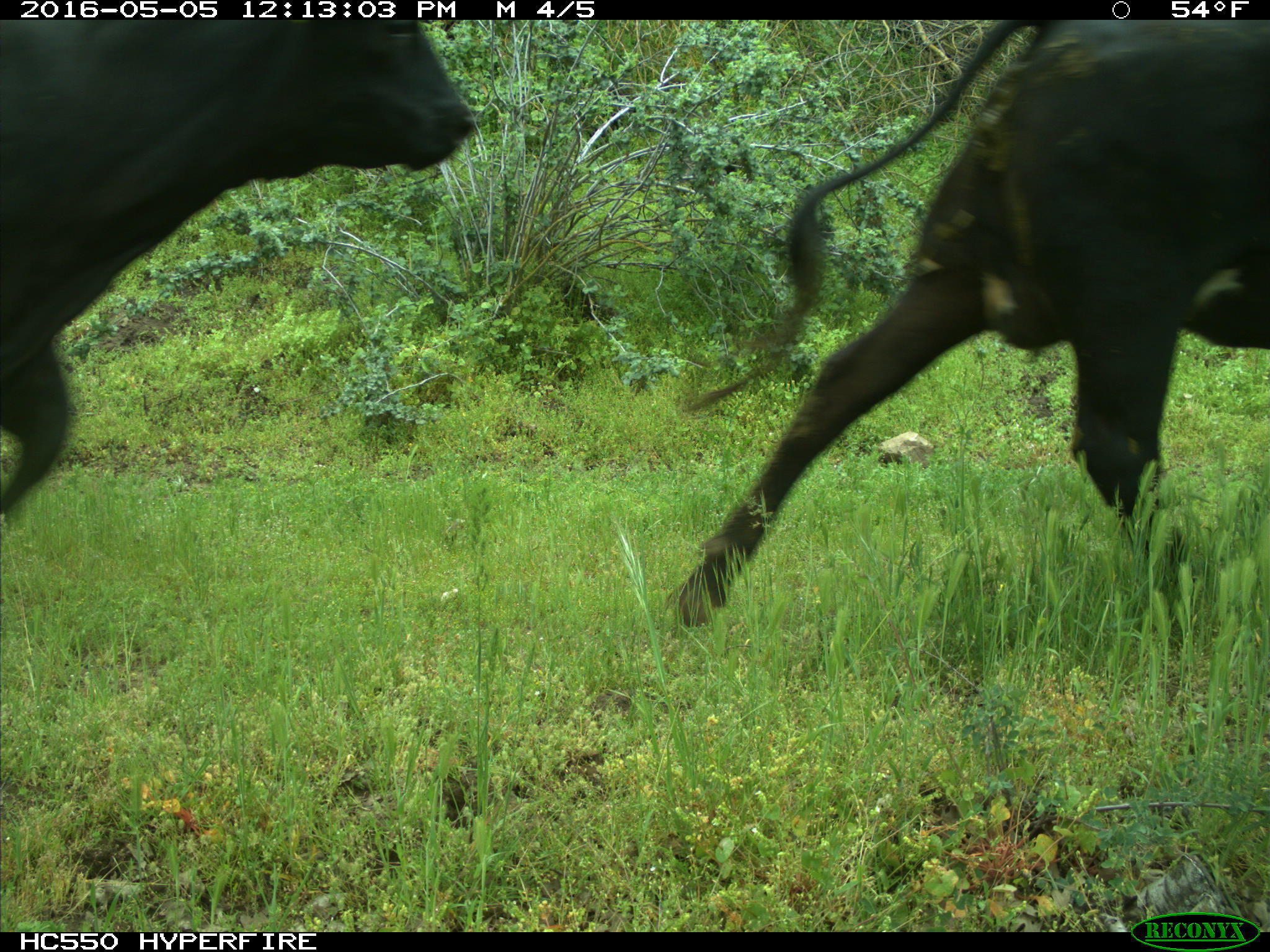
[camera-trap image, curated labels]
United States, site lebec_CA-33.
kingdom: Animalia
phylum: Chordata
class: Mammalia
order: Artiodactyla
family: Bovidae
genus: Bos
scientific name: Bos taurus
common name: domestic cow